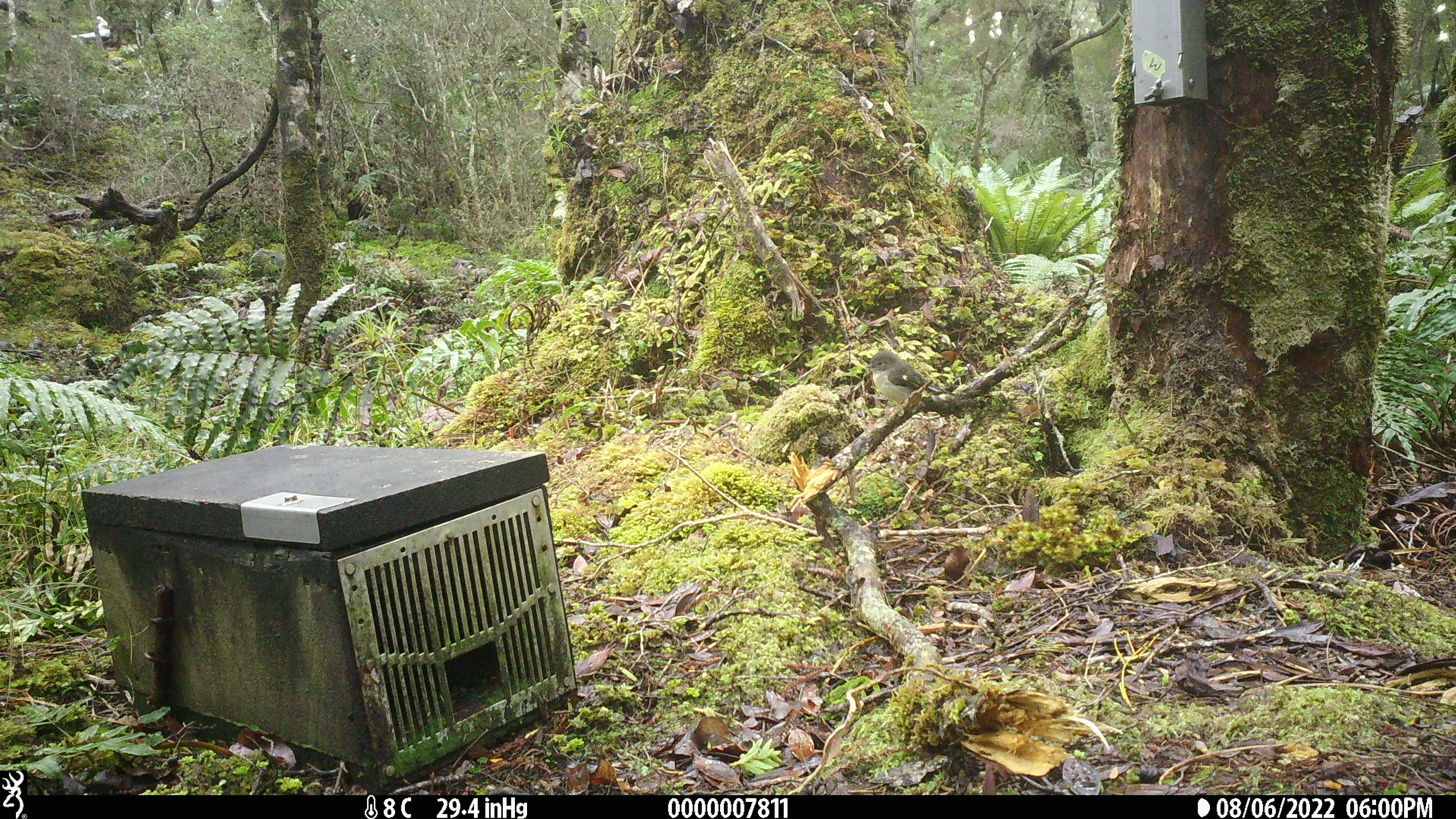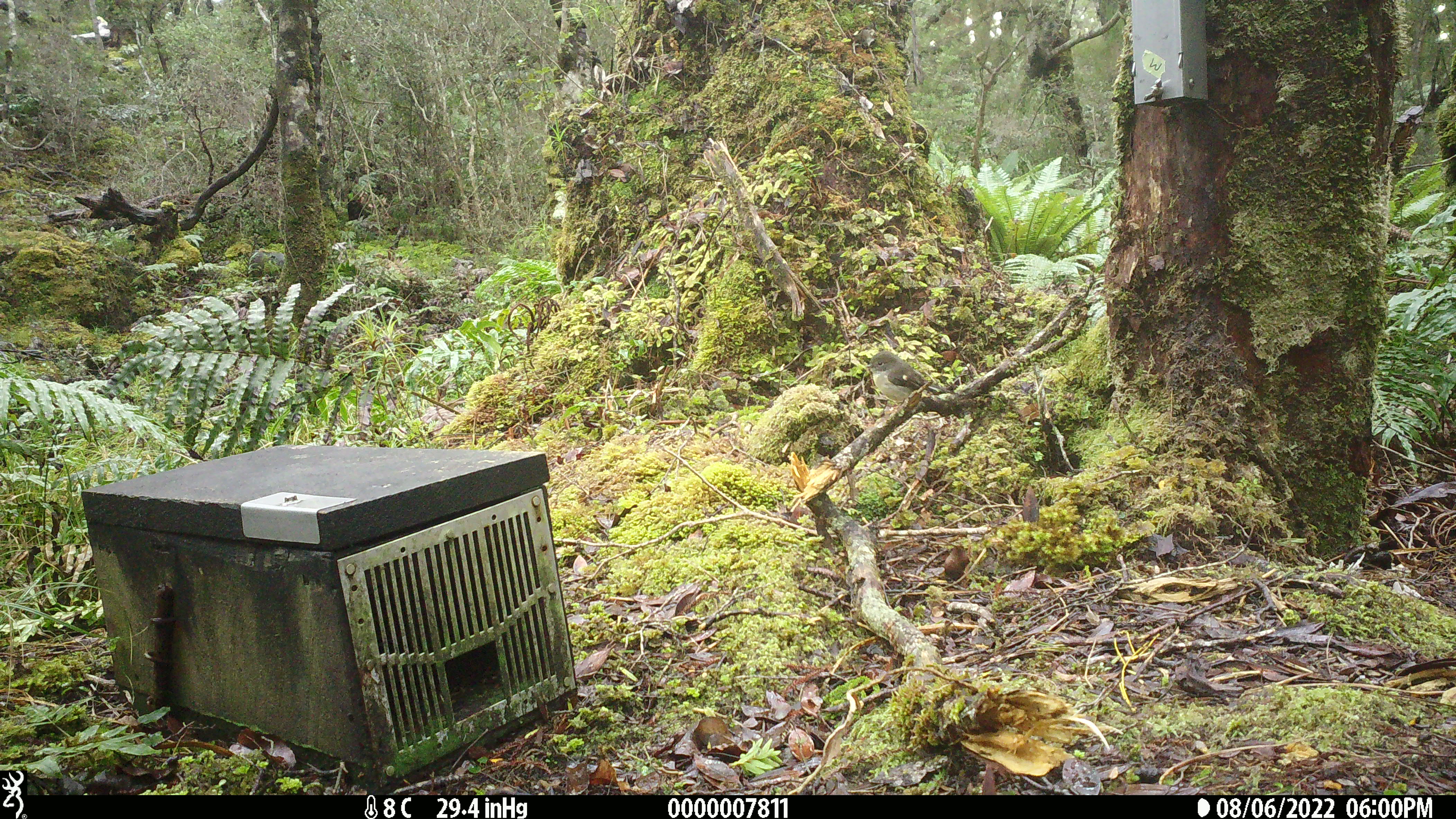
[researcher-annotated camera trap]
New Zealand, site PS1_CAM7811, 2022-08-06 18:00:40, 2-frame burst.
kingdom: Animalia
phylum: Chordata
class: Aves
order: Passeriformes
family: Petroicidae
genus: Petroica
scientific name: Petroica macrocephala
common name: tomtit